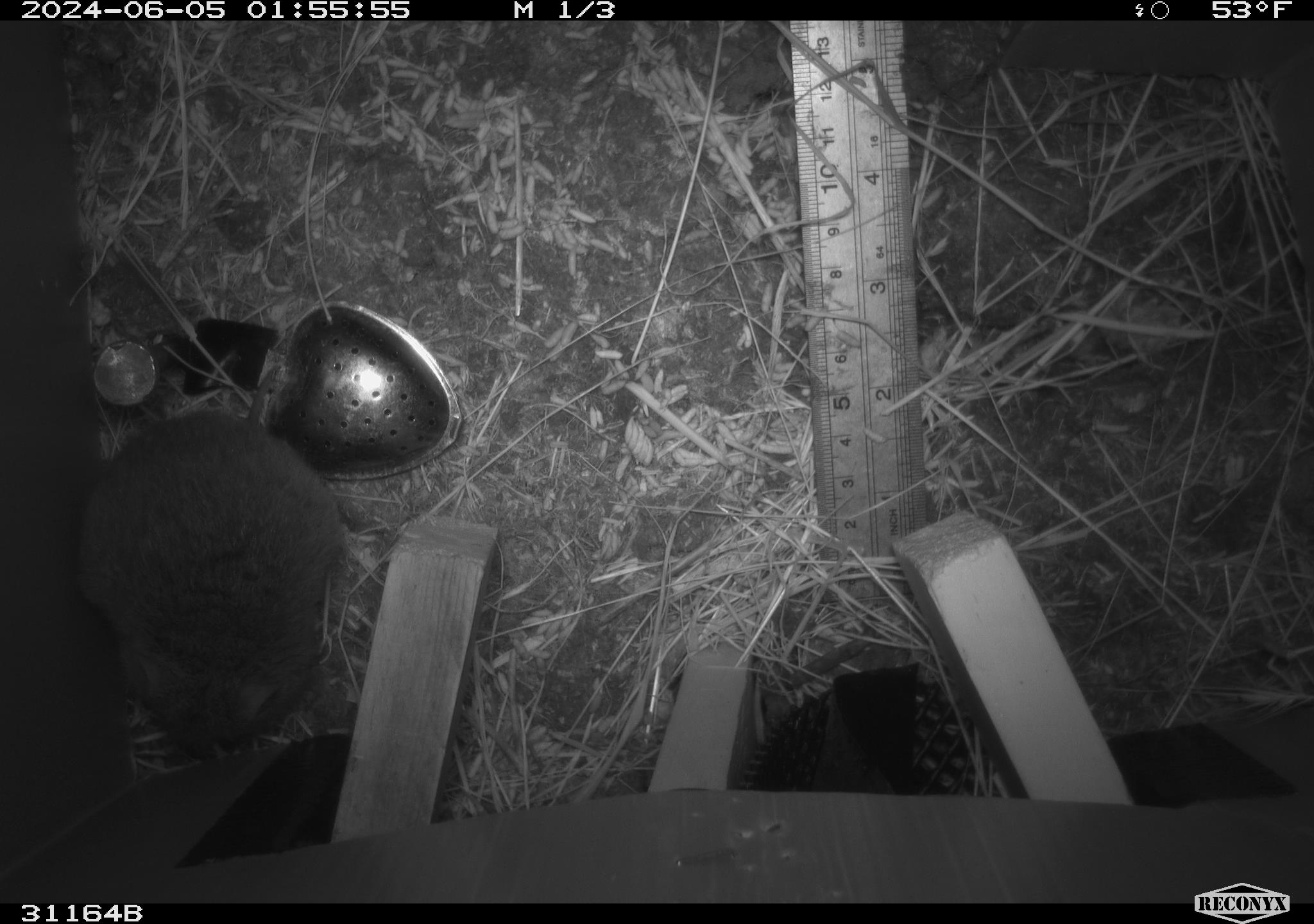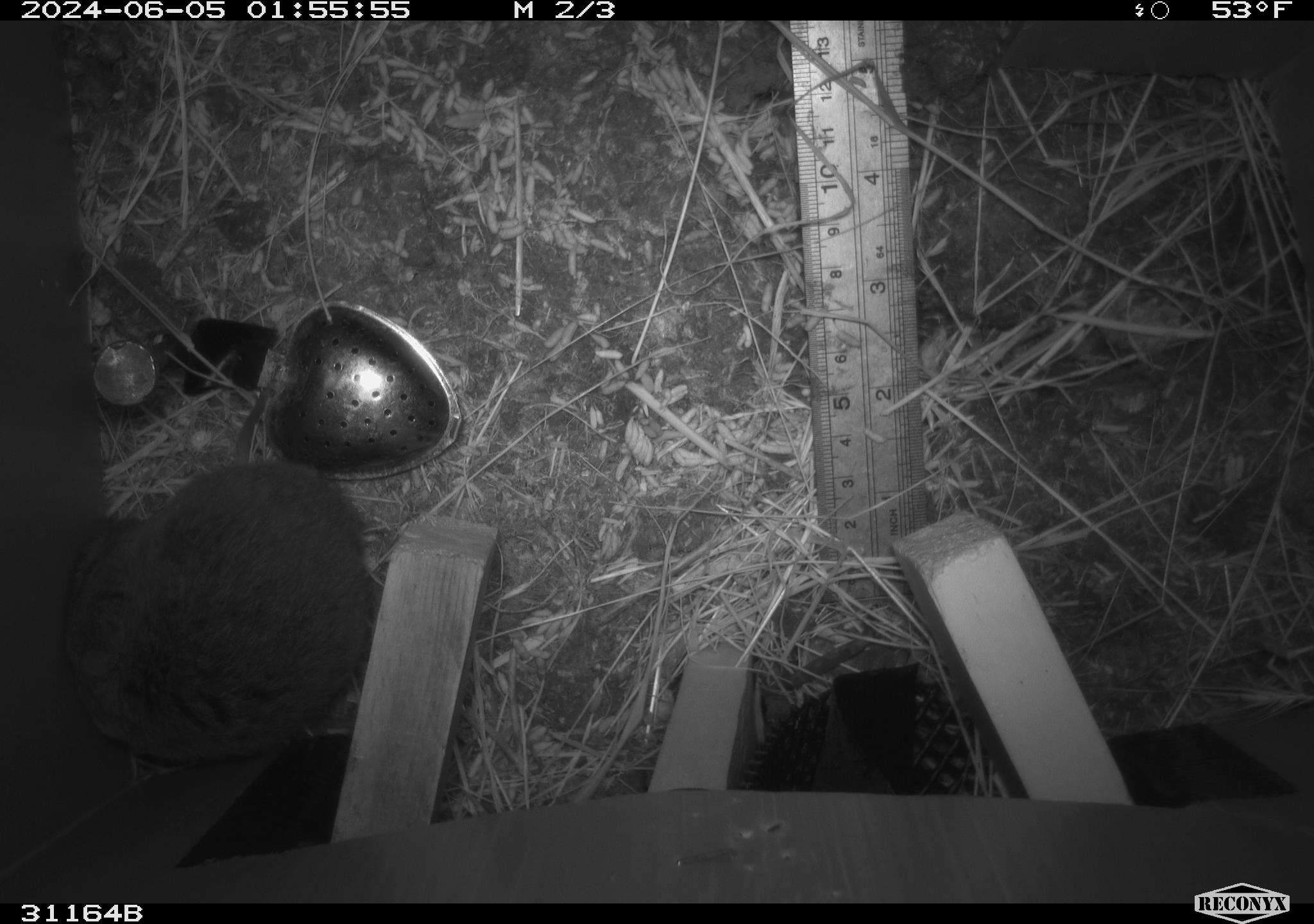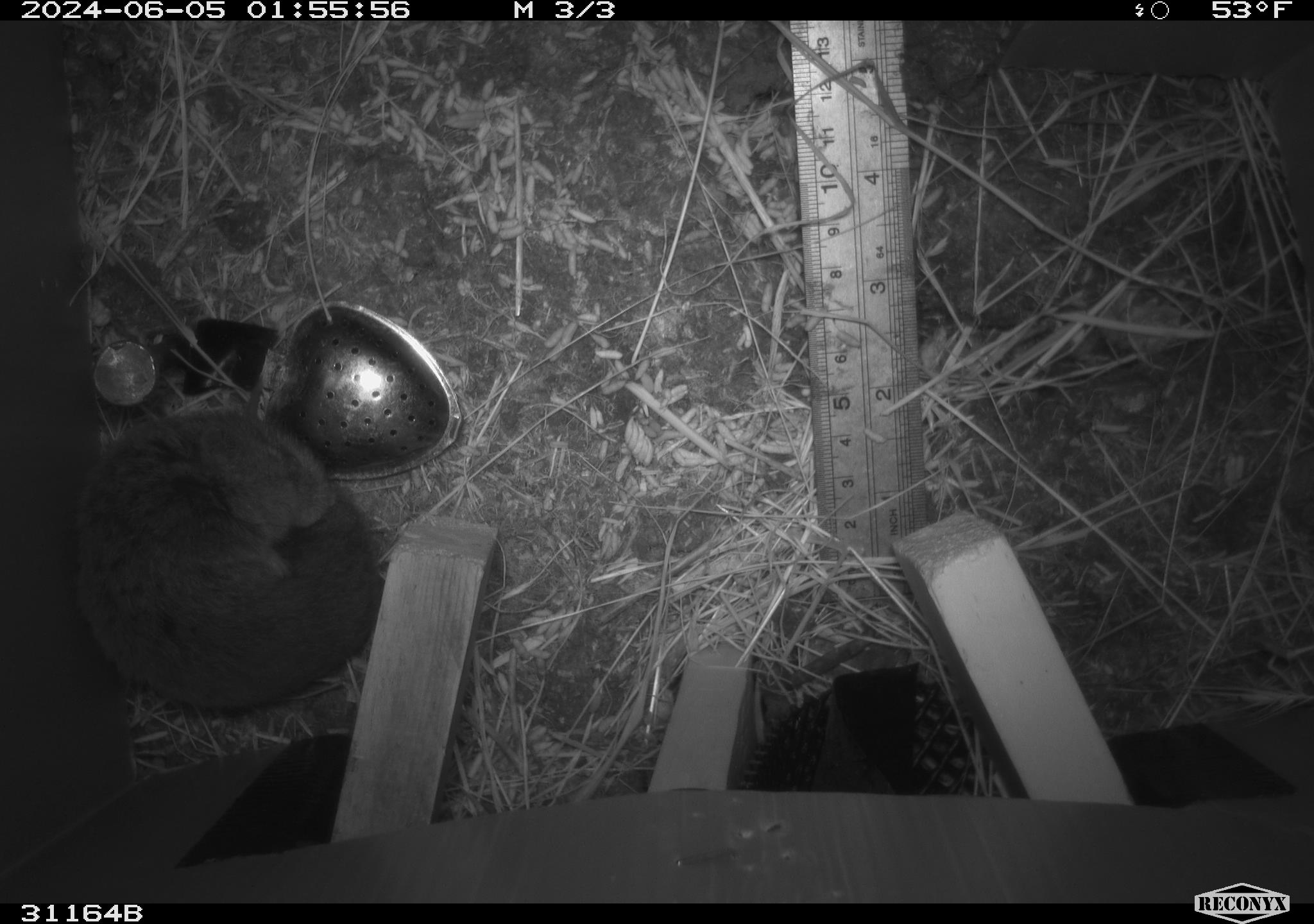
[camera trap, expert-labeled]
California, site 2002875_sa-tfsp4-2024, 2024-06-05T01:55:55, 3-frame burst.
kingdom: Animalia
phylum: Chordata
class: Mammalia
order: Rodentia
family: Cricetidae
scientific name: Arvicolinae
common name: voles, lemmings, and muskrats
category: arvicolinae subfamily